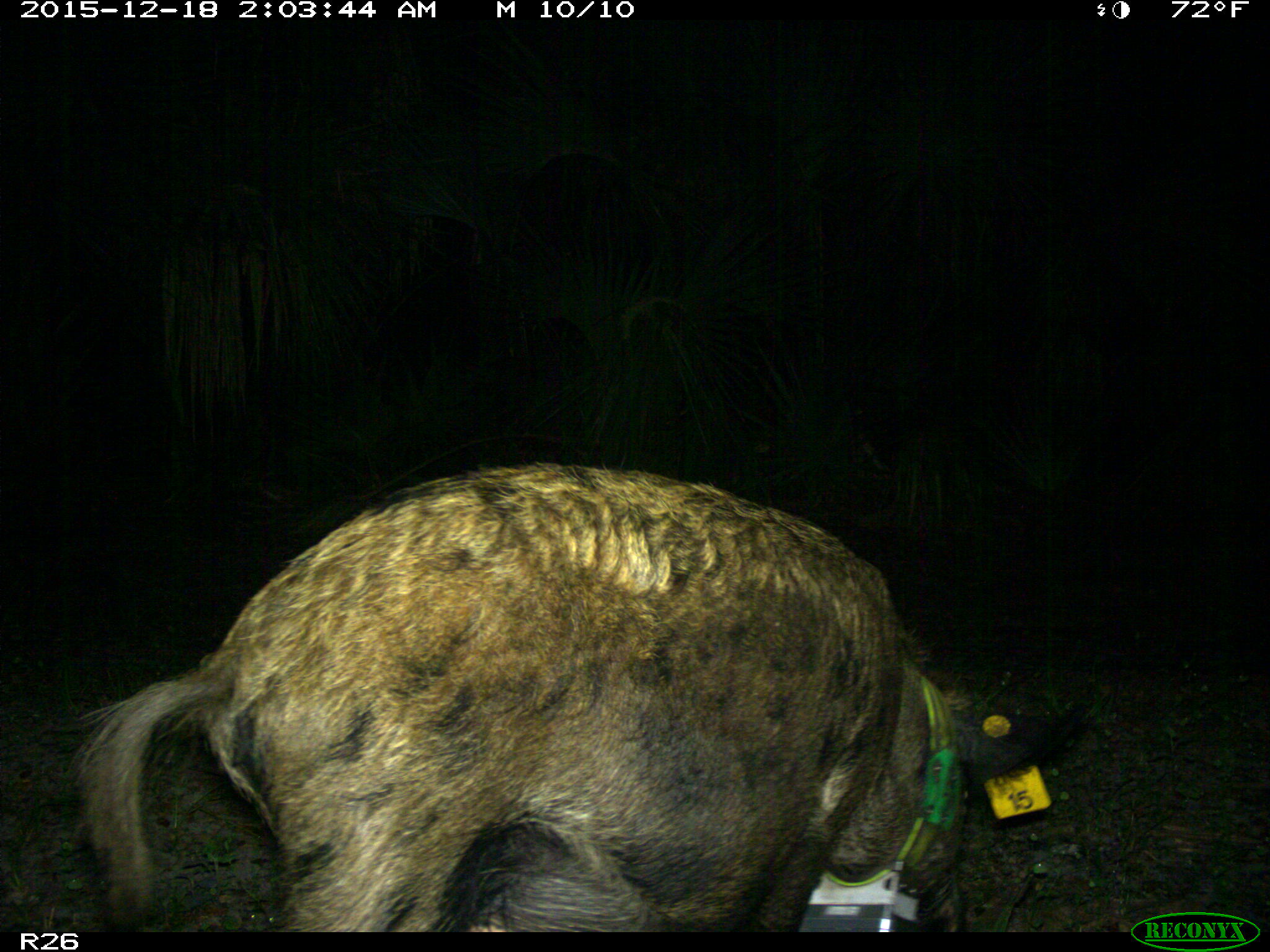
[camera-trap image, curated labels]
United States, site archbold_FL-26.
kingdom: Animalia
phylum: Chordata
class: Mammalia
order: Artiodactyla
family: Suidae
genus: Sus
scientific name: Sus scrofa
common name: wild boar